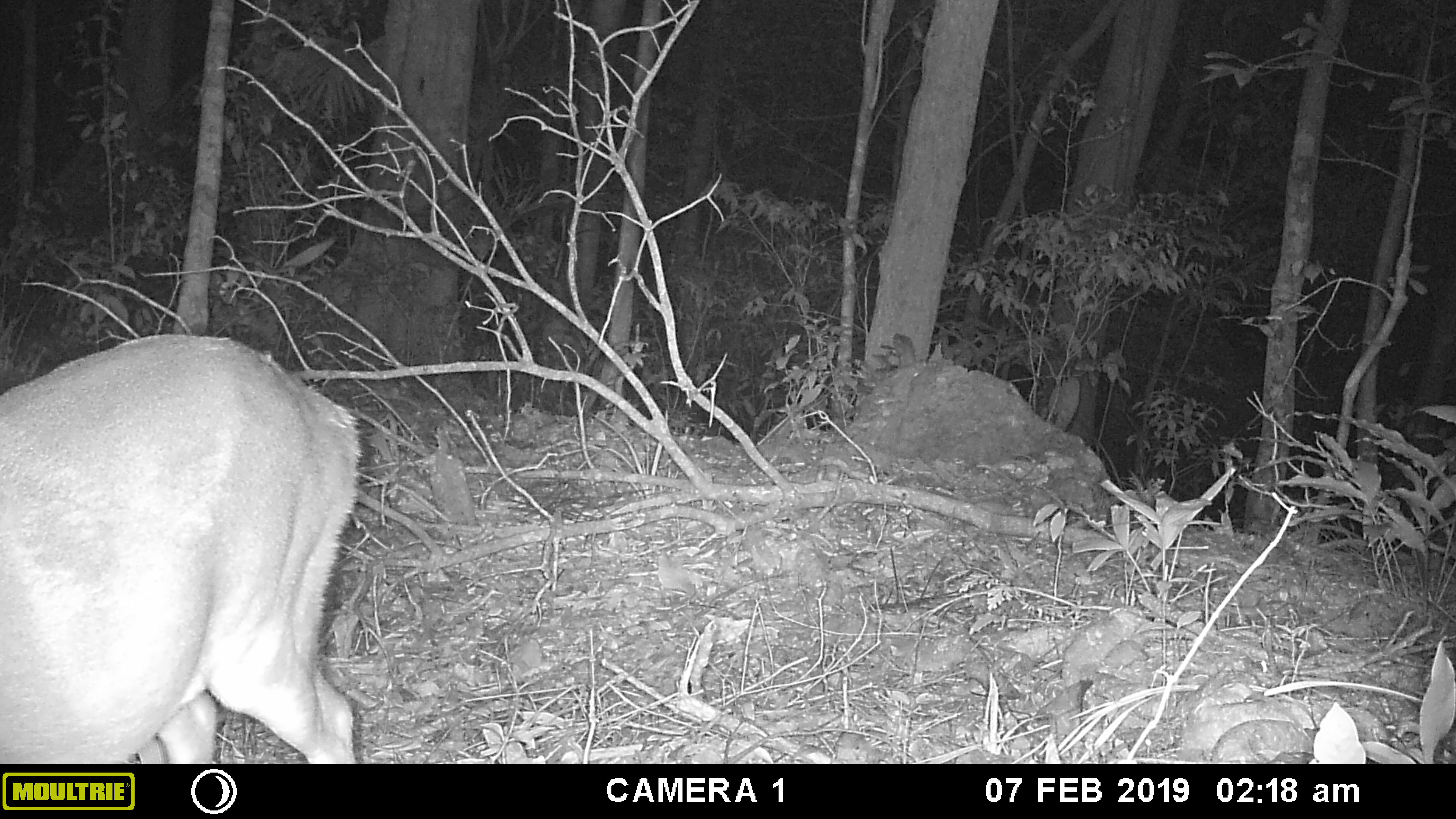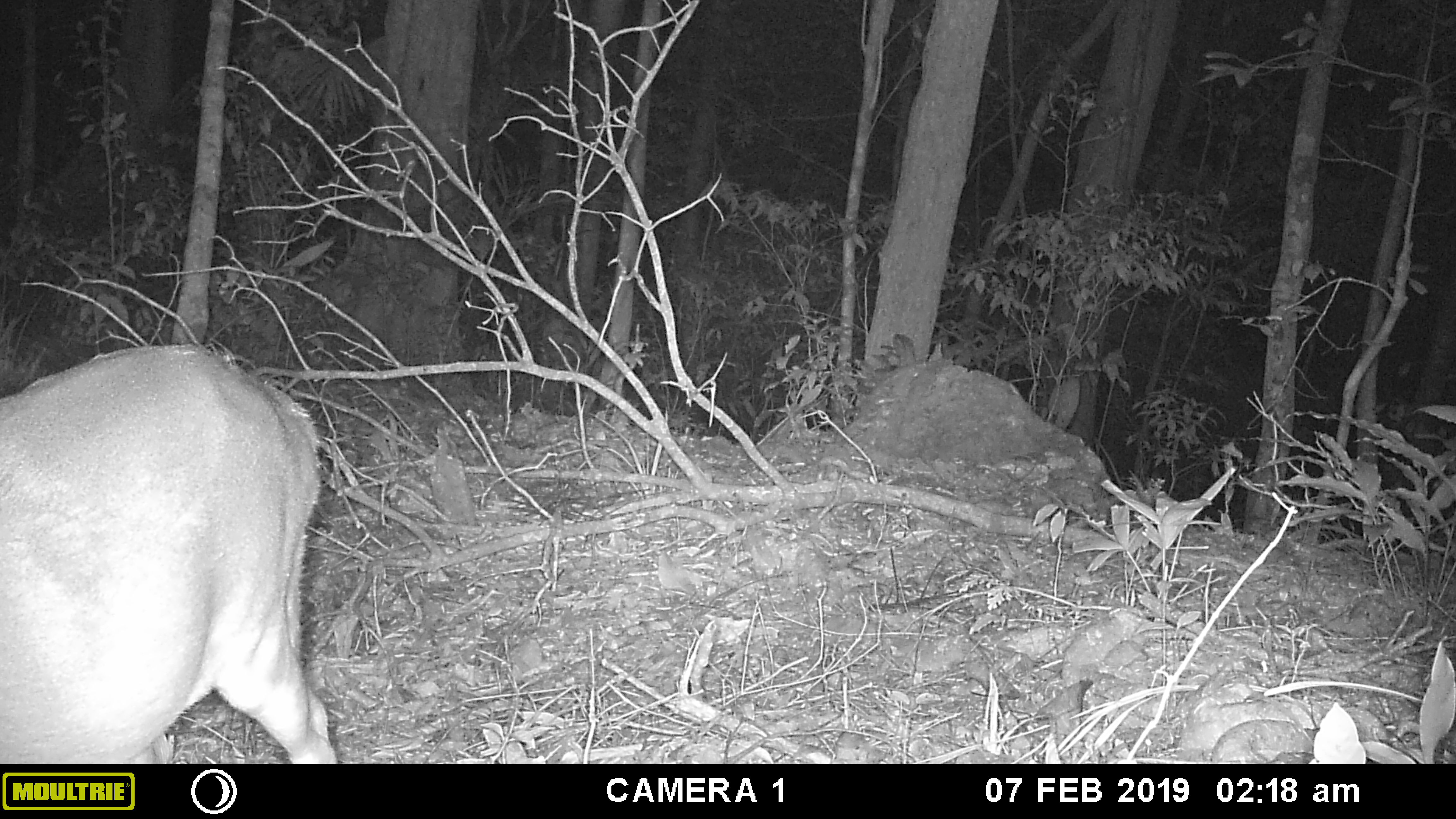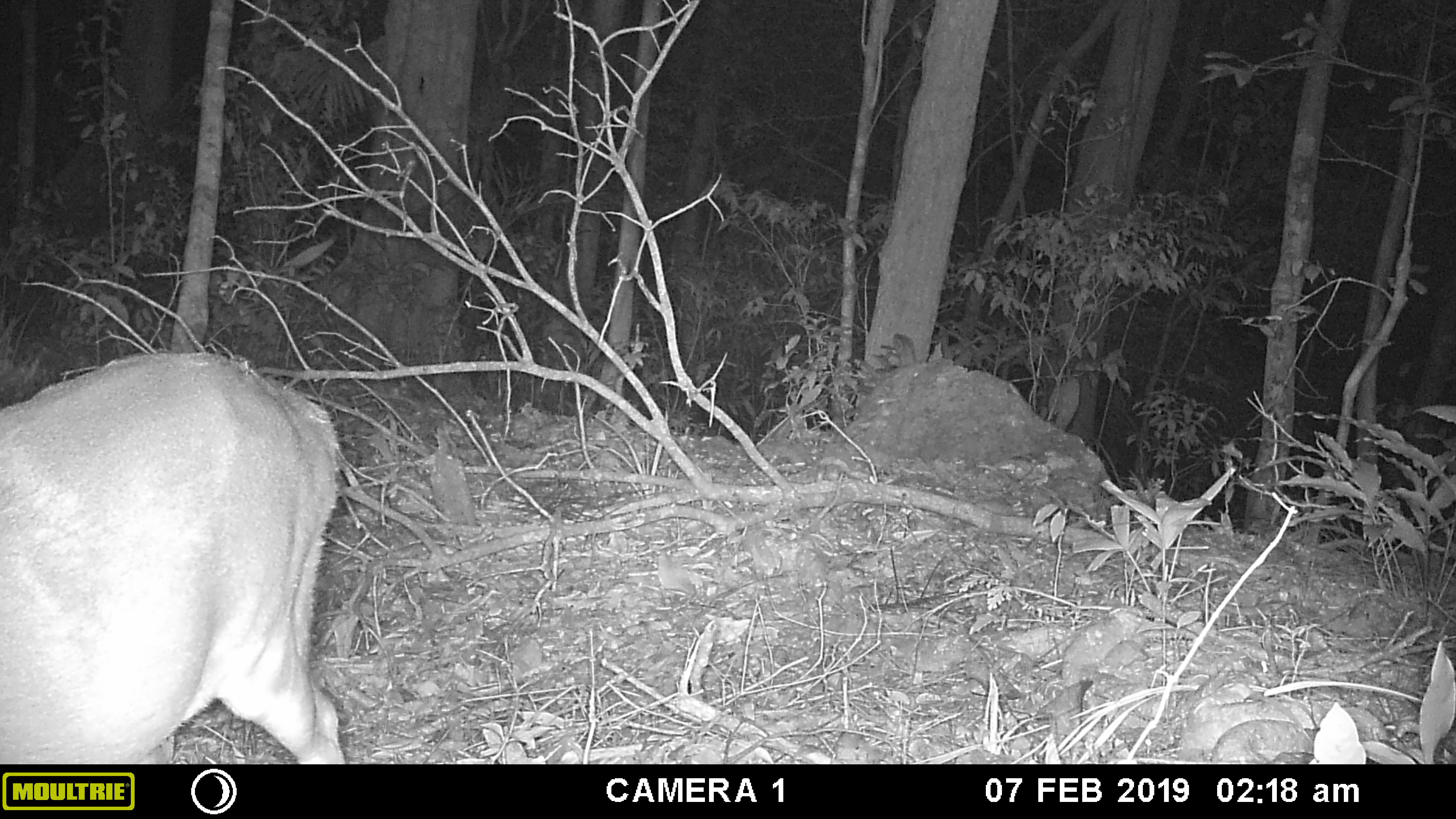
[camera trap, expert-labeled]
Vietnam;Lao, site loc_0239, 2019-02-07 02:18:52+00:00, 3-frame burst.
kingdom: Animalia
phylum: Chordata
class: Mammalia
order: Artiodactyla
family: Cervidae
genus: Muntiacus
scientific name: Muntiacus vuquangensis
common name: large-antlered muntjac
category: large antlered muntjac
Large antlered muntjac (large-antlered muntjac) (Muntiacus vuquangensis). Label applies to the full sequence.